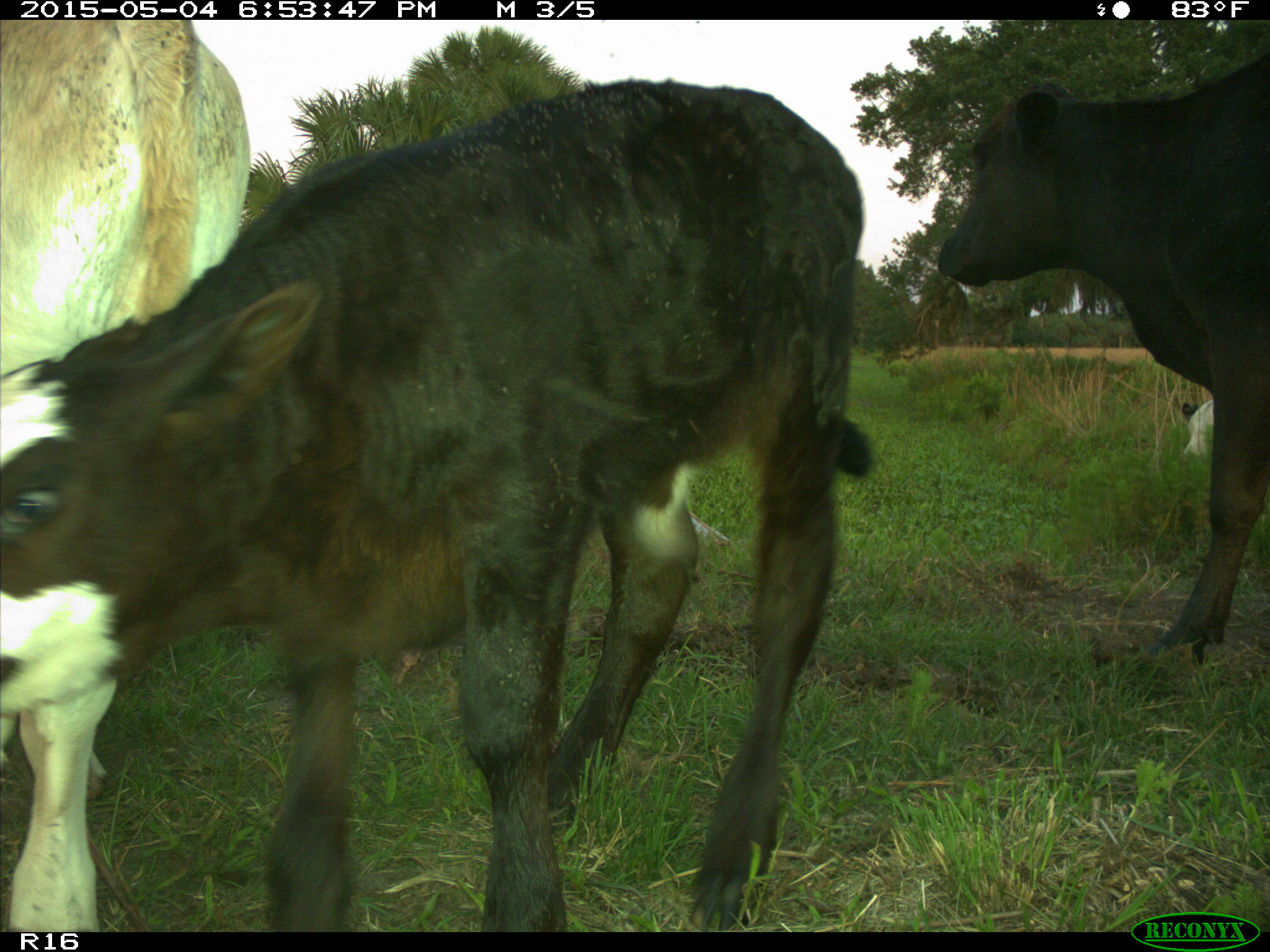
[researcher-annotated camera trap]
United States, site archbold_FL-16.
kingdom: Animalia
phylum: Chordata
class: Mammalia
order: Artiodactyla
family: Bovidae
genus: Bos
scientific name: Bos taurus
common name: domestic cow